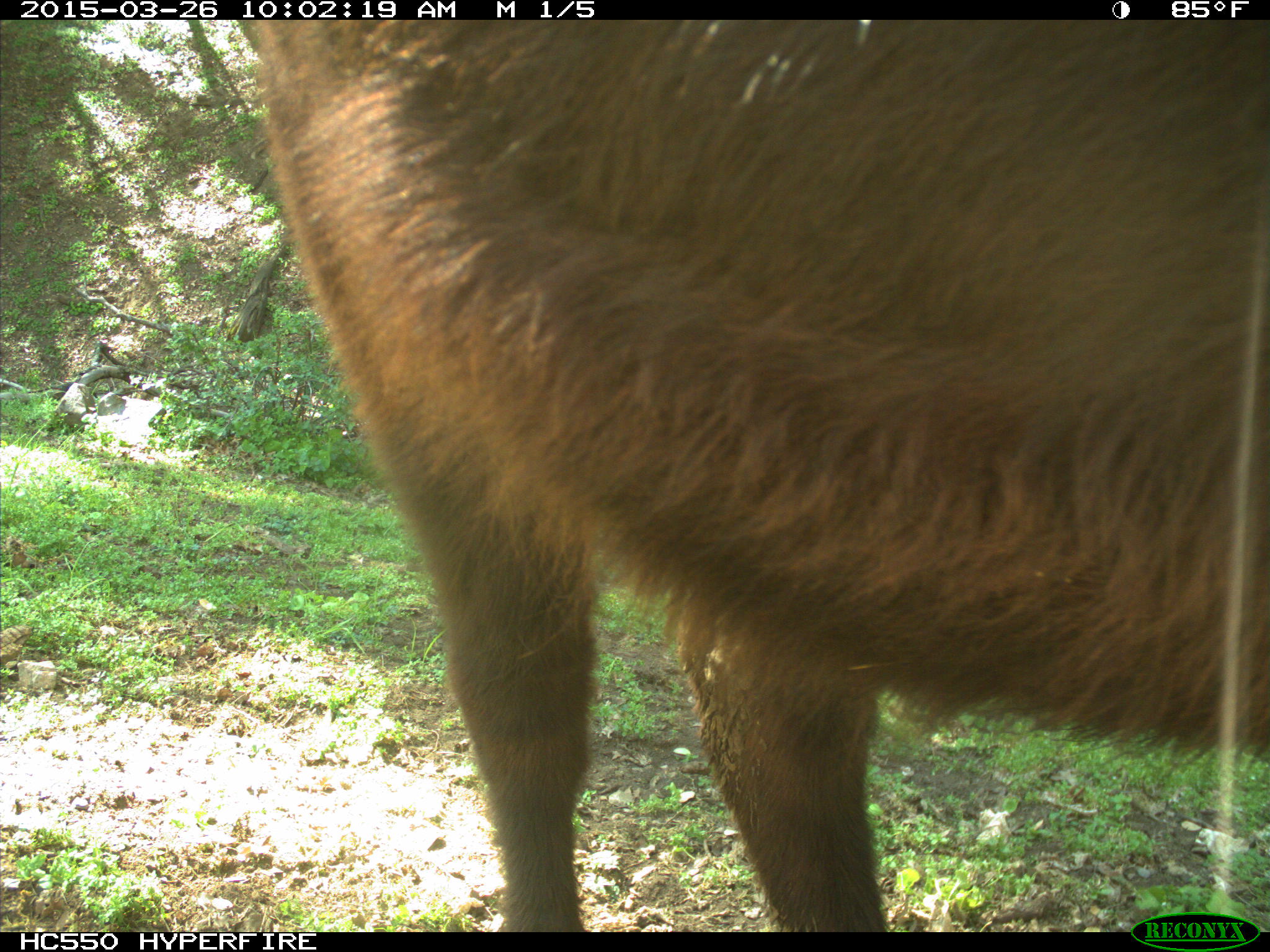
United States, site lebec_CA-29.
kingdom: Animalia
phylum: Chordata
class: Mammalia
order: Artiodactyla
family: Bovidae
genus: Bos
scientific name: Bos taurus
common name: domestic cow